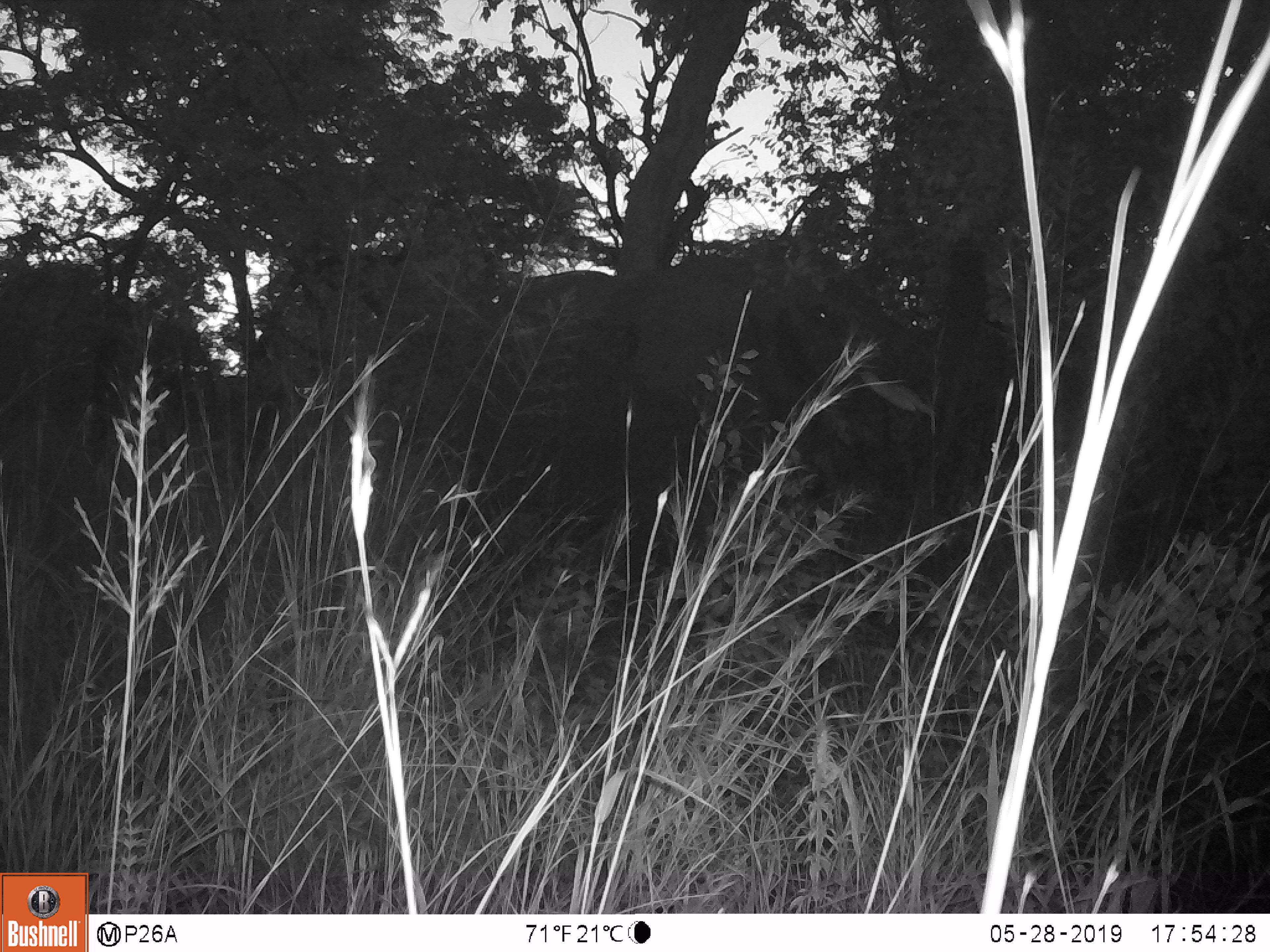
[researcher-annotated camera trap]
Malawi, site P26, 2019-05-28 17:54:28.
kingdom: Animalia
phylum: Chordata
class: Mammalia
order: Proboscidea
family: Elephantidae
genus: Loxodonta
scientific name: Loxodonta africana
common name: african savanna elephant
African savanna elephant (Loxodonta africana), count 1.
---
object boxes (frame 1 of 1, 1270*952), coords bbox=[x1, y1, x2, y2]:
african savanna elephant: bbox=[540, 242, 942, 600]